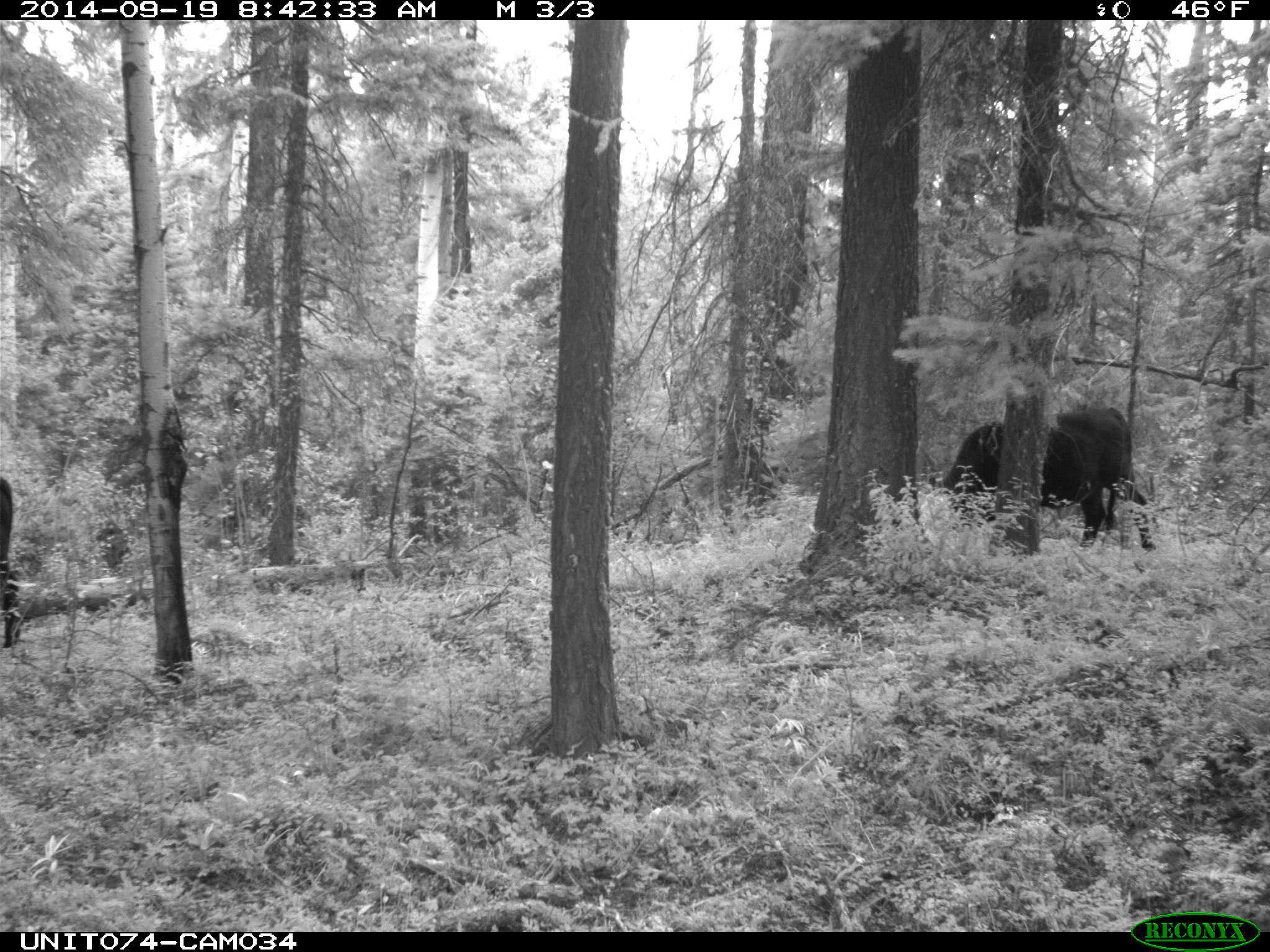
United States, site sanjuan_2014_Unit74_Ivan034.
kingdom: Animalia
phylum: Chordata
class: Mammalia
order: Artiodactyla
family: Bovidae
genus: Bos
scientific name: Bos taurus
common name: domestic cow